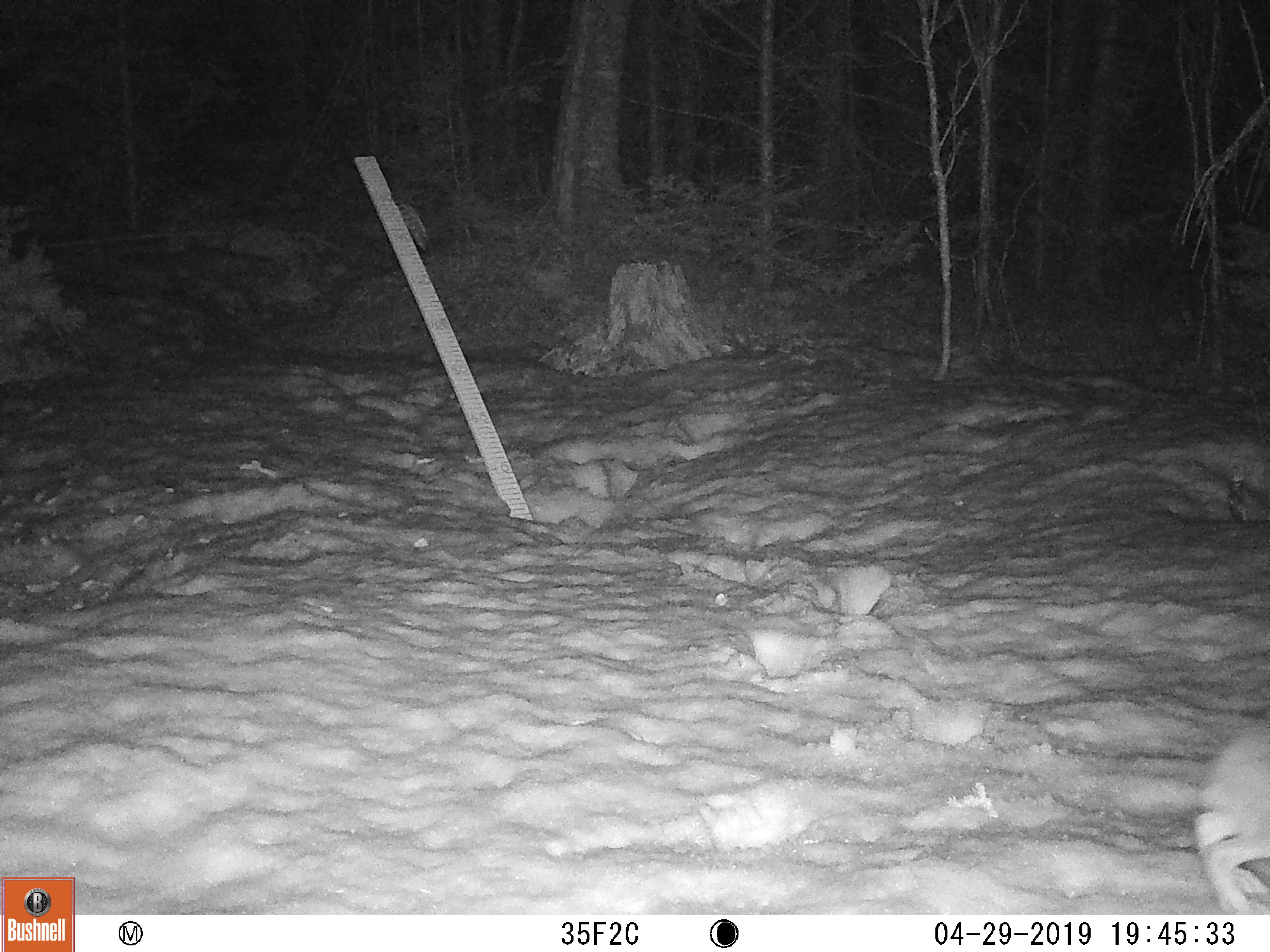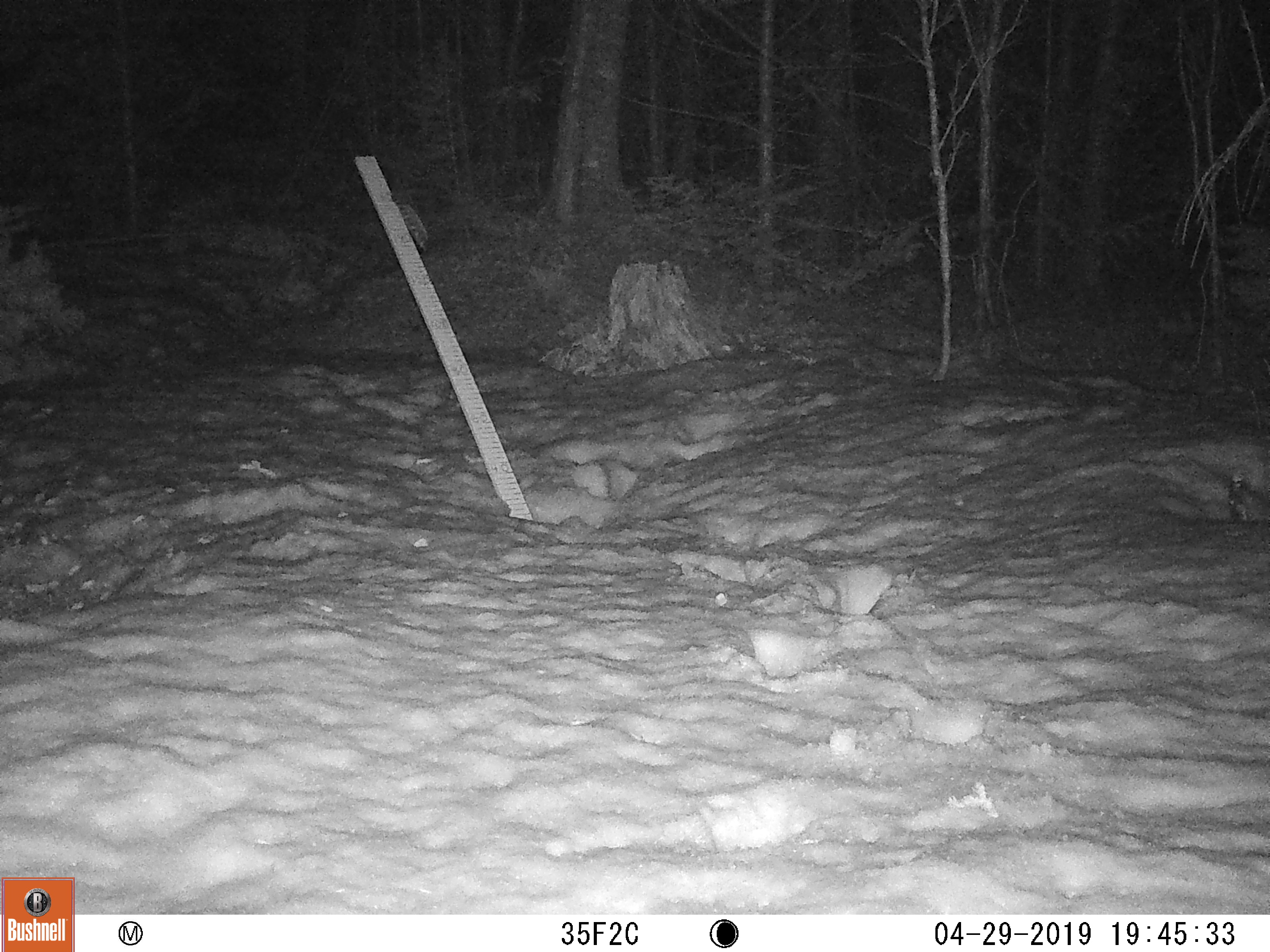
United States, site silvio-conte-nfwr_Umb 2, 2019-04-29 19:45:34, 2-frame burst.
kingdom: Animalia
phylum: Chordata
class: Mammalia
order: Lagomorpha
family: Leporidae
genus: Lepus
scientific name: Lepus americanus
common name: snowshoe hare